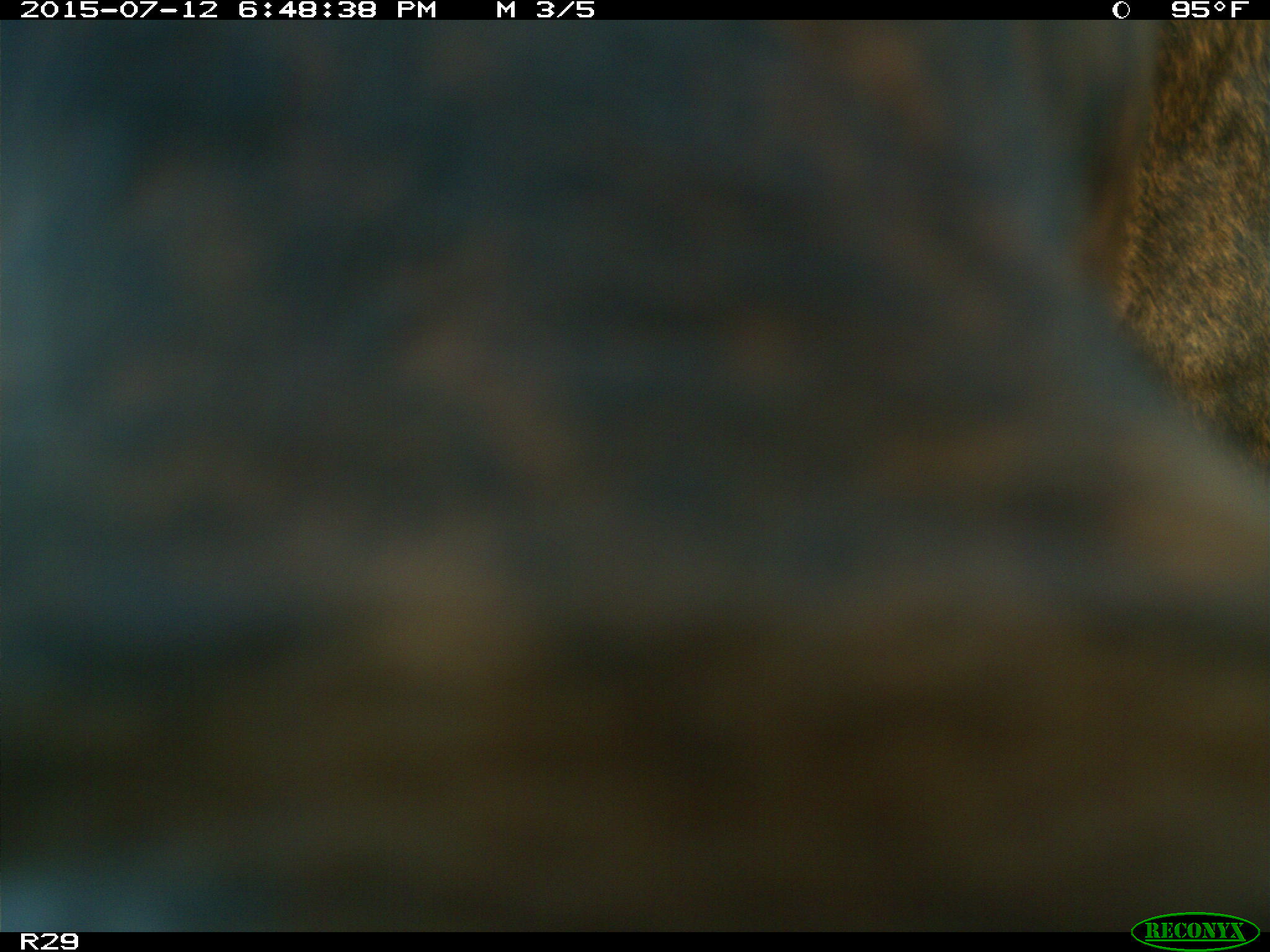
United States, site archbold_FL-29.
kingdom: Animalia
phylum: Chordata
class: Mammalia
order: Artiodactyla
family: Bovidae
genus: Bos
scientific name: Bos taurus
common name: domestic cow